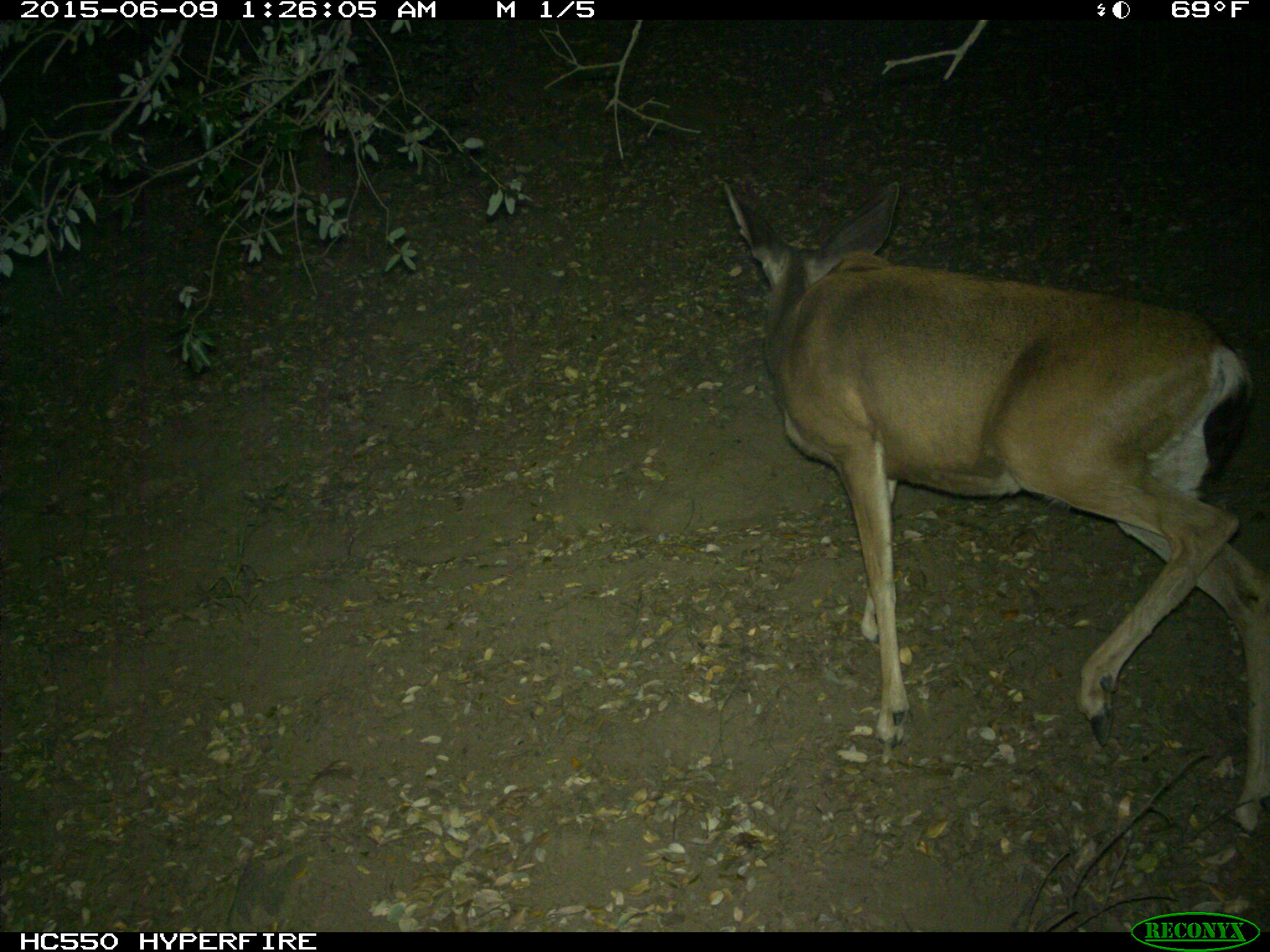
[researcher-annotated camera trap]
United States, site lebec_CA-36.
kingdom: Animalia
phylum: Chordata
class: Mammalia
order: Artiodactyla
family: Cervidae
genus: Odocoileus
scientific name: Odocoileus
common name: deer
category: unidentified deer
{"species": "unidentified deer (deer) (Odocoileus)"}